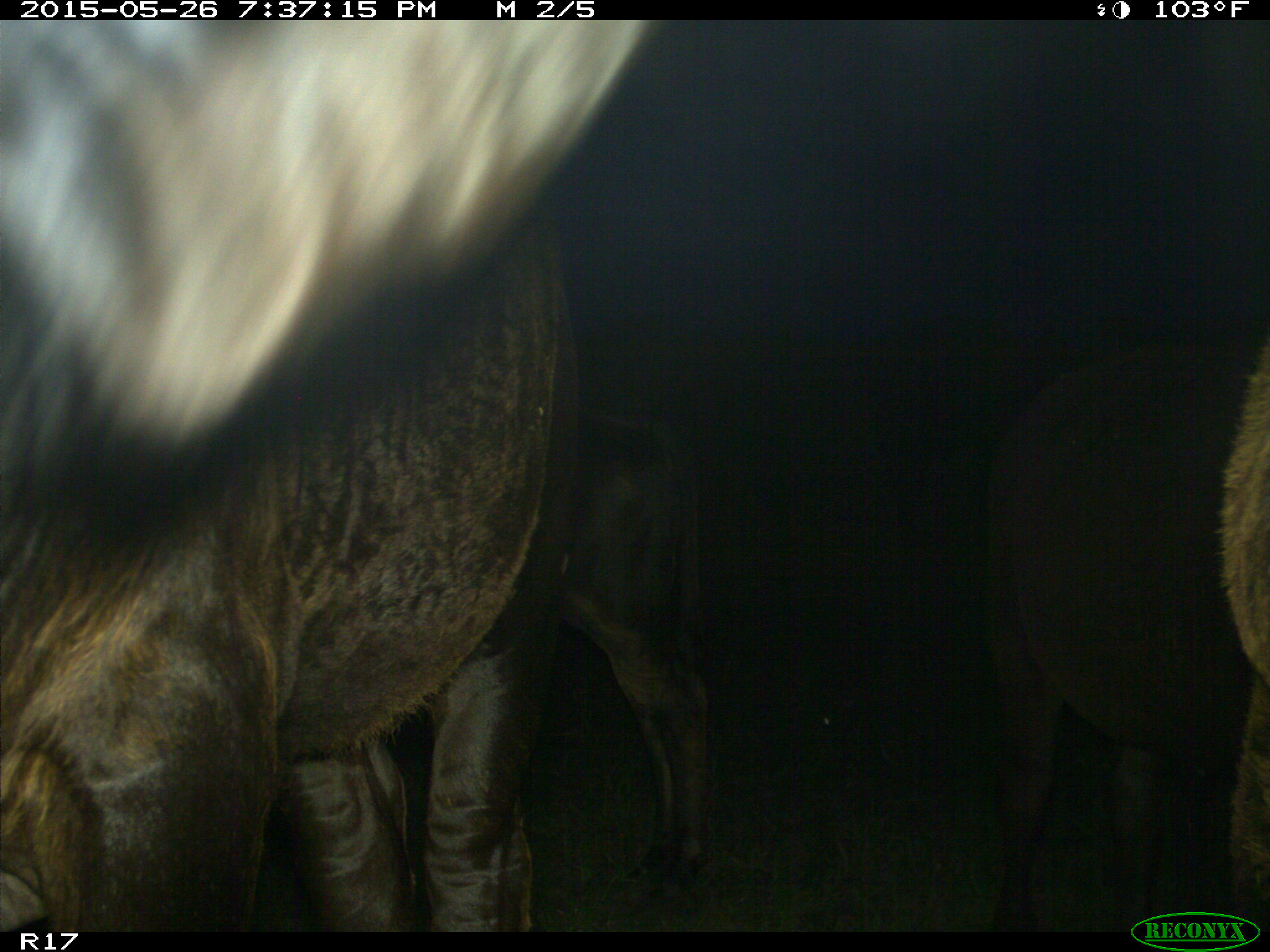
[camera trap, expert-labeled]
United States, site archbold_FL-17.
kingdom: Animalia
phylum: Chordata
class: Mammalia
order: Artiodactyla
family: Bovidae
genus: Bos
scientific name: Bos taurus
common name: domestic cow